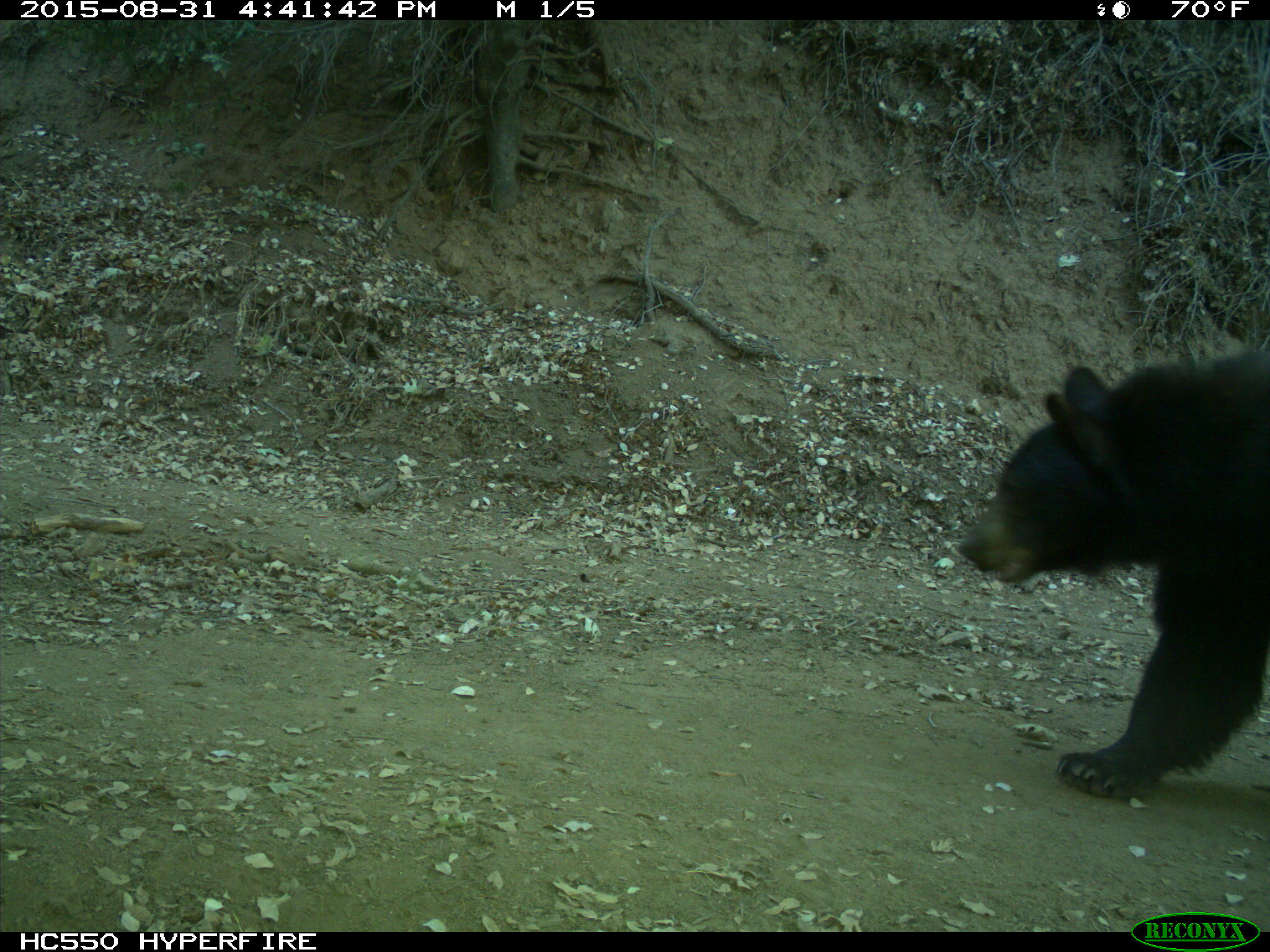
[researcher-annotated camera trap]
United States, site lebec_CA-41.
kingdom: Animalia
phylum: Chordata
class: Mammalia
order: Carnivora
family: Ursidae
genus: Ursus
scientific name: Ursus americanus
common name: american black bear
Ursus americanus (american black bear).